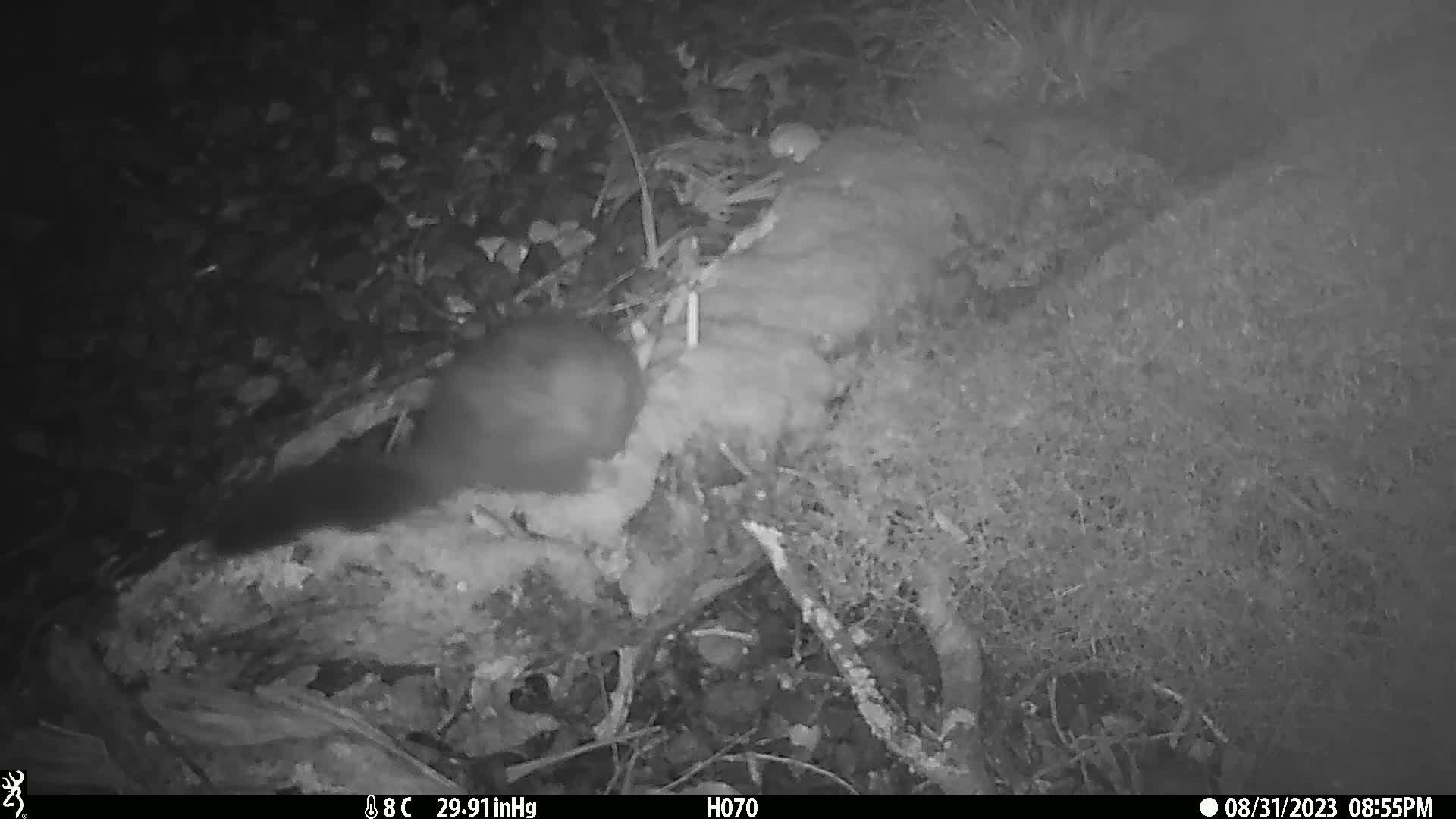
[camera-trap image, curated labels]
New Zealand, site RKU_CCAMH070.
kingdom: Animalia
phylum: Chordata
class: Mammalia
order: Diprotodontia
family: Phalangeridae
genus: Trichosurus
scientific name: Trichosurus vulpecula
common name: common brushtail possum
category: possum